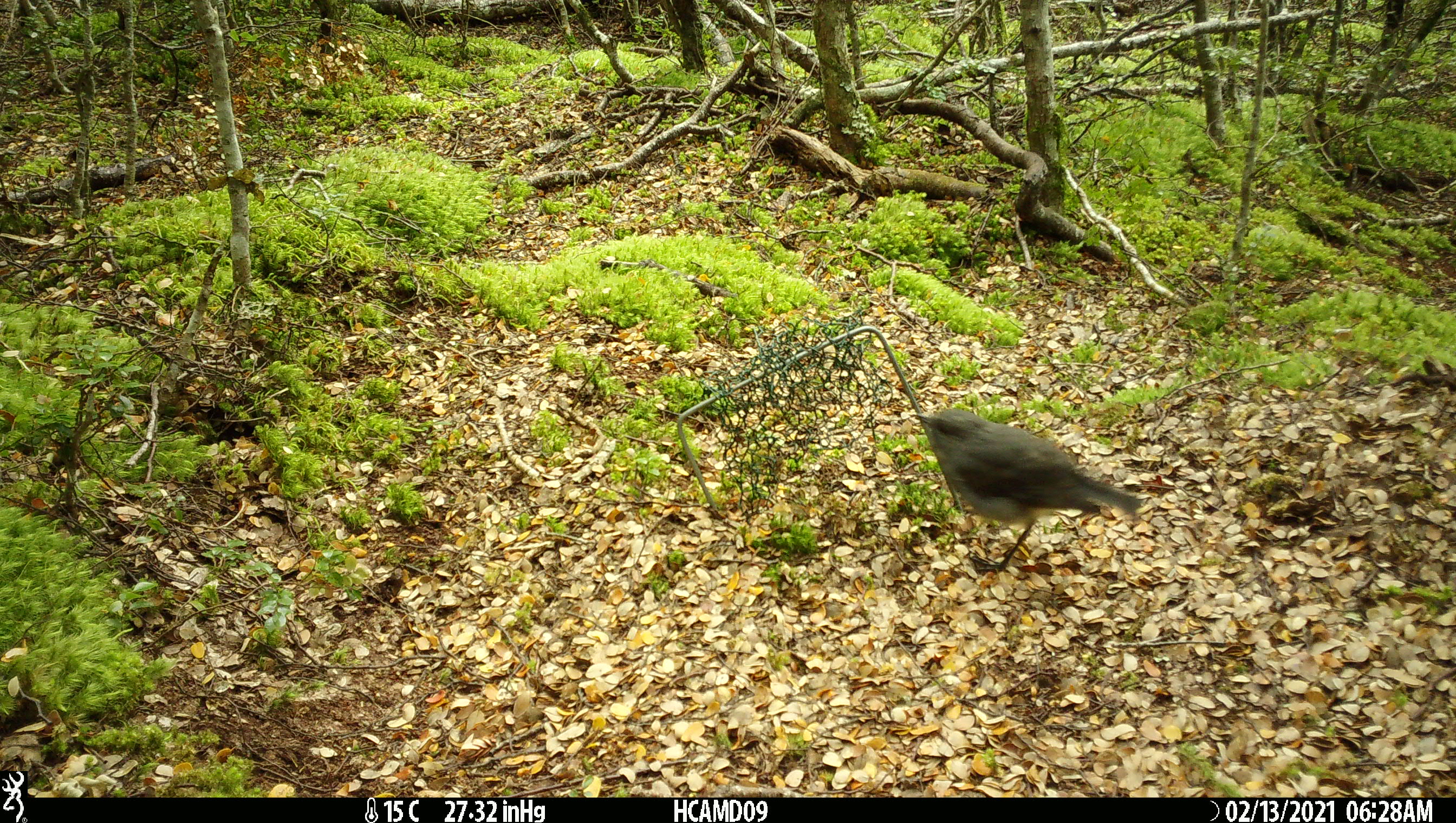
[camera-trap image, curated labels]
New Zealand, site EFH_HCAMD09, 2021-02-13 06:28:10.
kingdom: Animalia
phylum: Chordata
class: Aves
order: Passeriformes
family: Petroicidae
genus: Petroica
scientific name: Petroica australis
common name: new zealand robin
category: robin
Robin (new zealand robin) (Petroica australis).